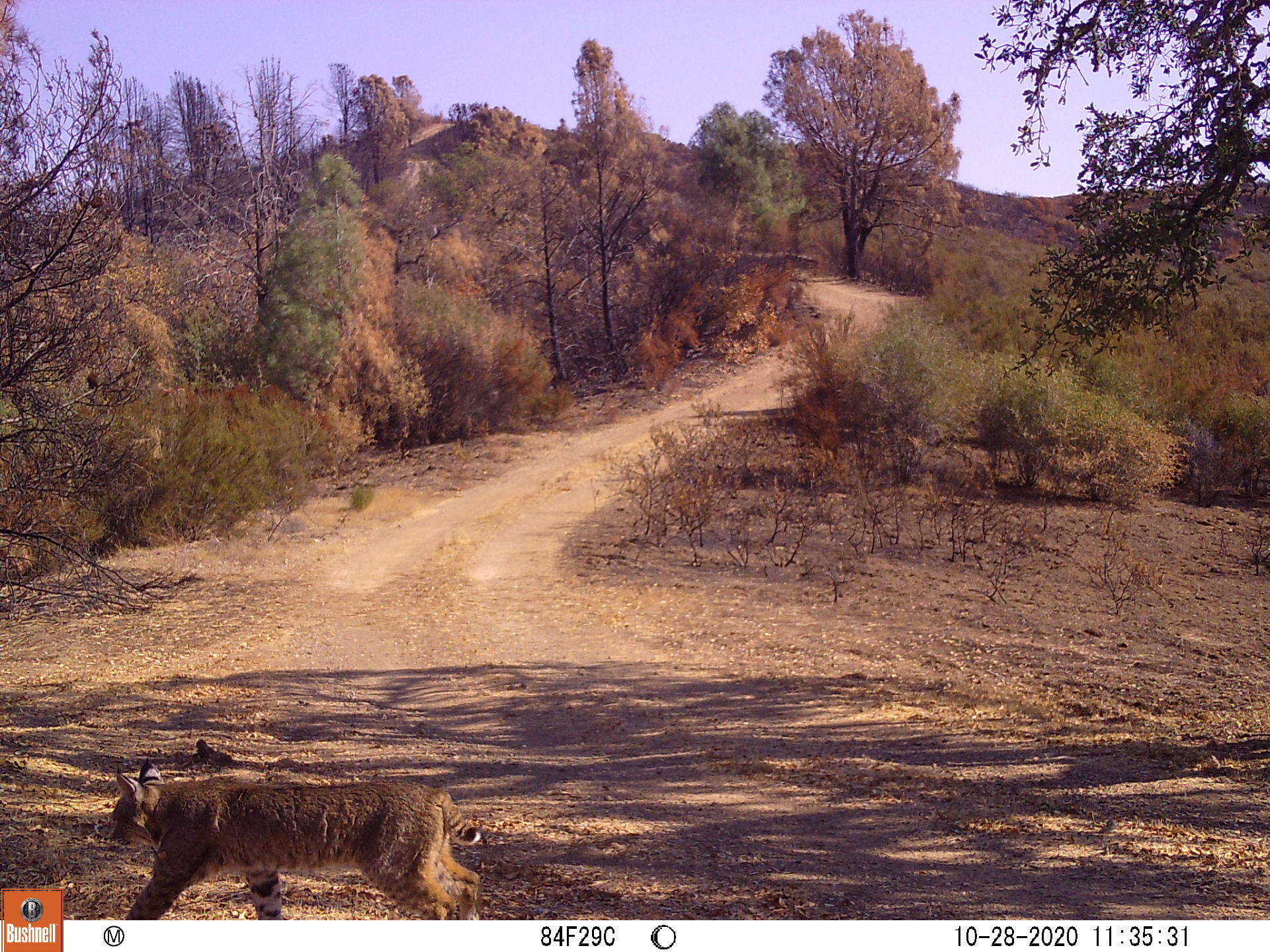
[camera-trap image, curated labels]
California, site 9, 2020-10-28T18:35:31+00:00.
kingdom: Animalia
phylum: Chordata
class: Mammalia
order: Carnivora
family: Felidae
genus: Lynx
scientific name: Lynx rufus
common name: bobcat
Bobcat (Lynx rufus).